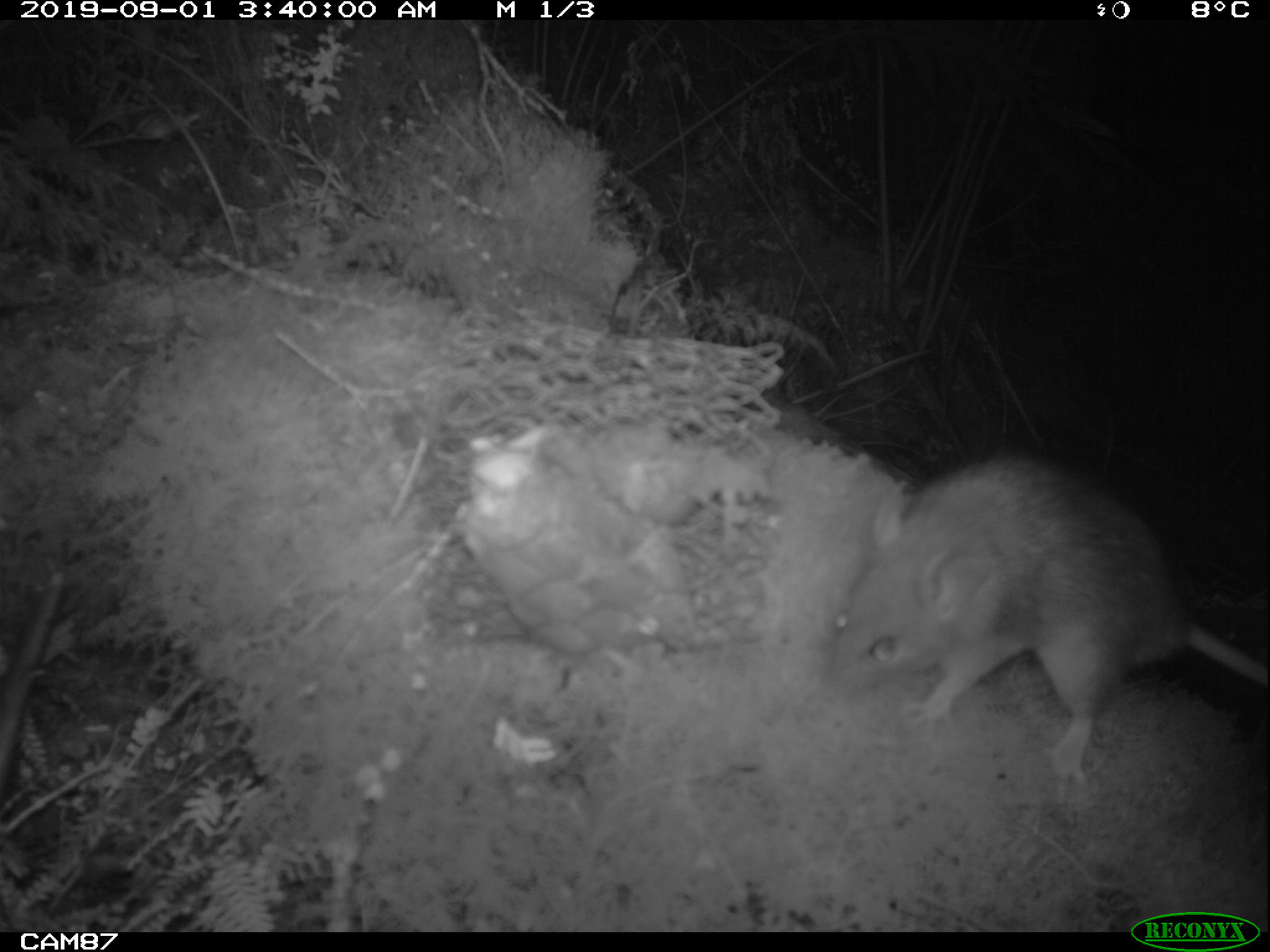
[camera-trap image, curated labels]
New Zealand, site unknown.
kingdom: Animalia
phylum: Chordata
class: Mammalia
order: Rodentia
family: Muridae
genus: Rattus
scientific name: Rattus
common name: rat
Rat (Rattus).